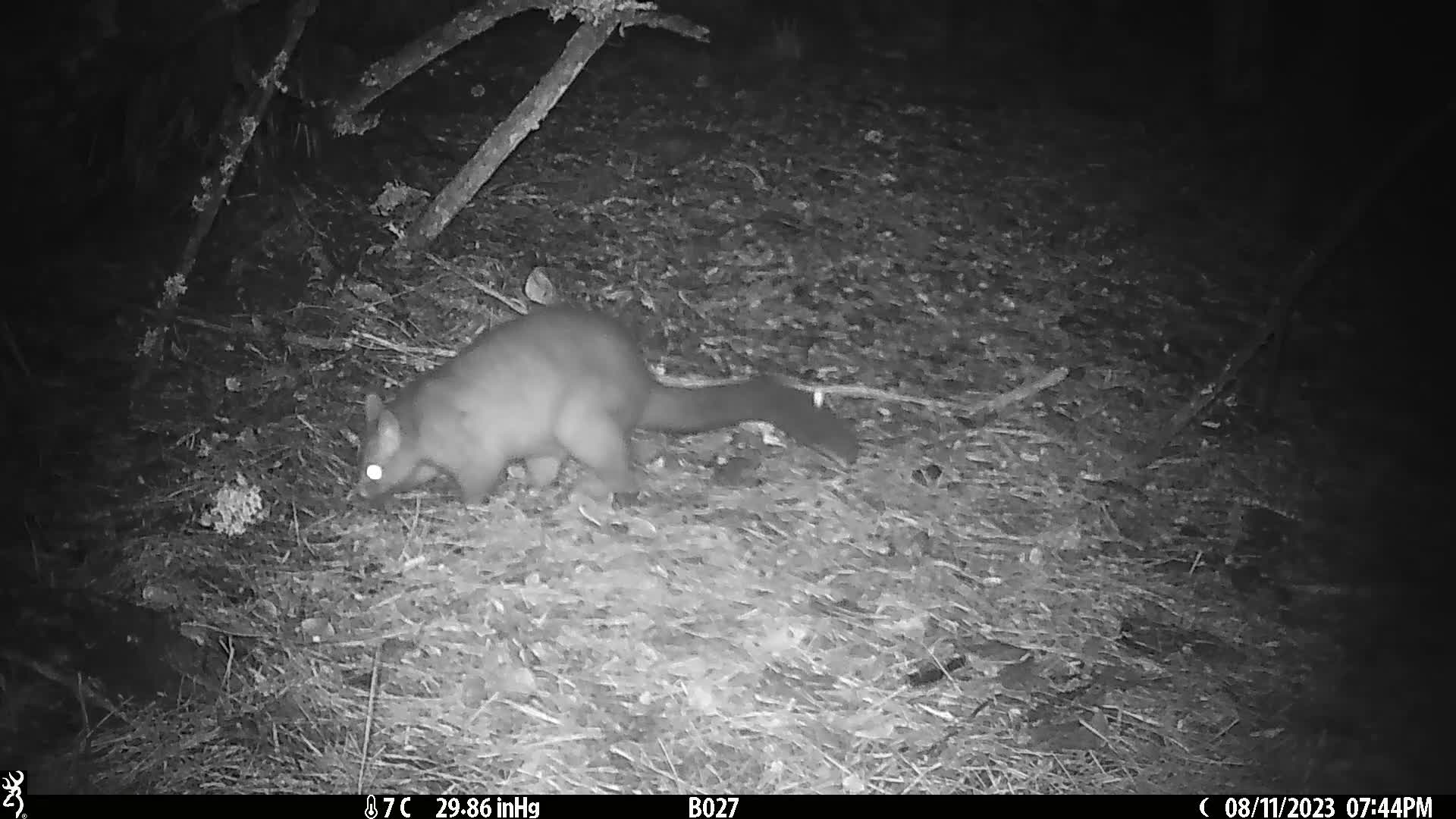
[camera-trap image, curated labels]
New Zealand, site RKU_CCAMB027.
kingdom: Animalia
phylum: Chordata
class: Mammalia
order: Diprotodontia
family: Phalangeridae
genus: Trichosurus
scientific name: Trichosurus vulpecula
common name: common brushtail possum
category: possum